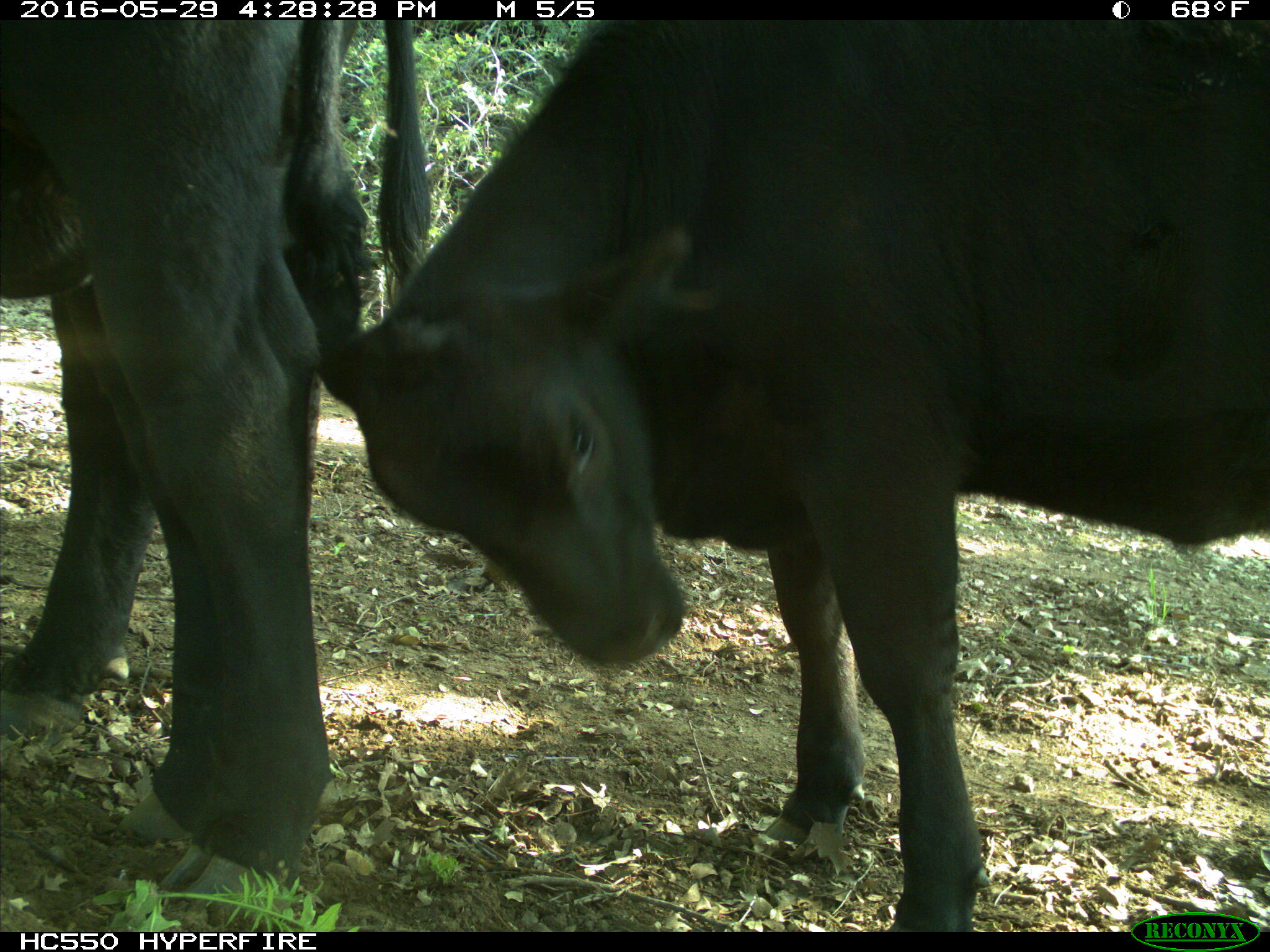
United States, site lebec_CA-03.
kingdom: Animalia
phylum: Chordata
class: Mammalia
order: Artiodactyla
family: Bovidae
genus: Bos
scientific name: Bos taurus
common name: domestic cow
Bos taurus (domestic cow).